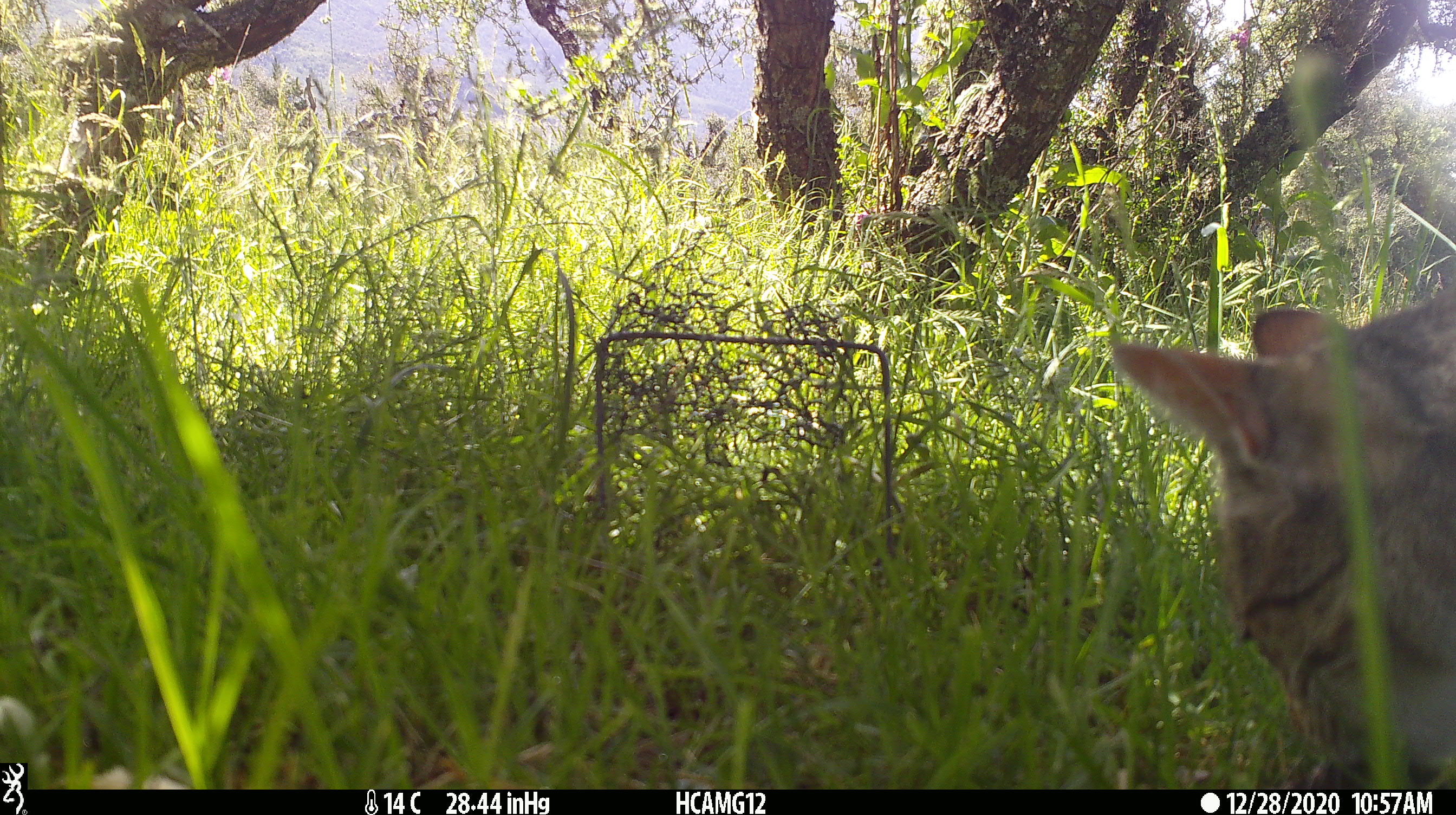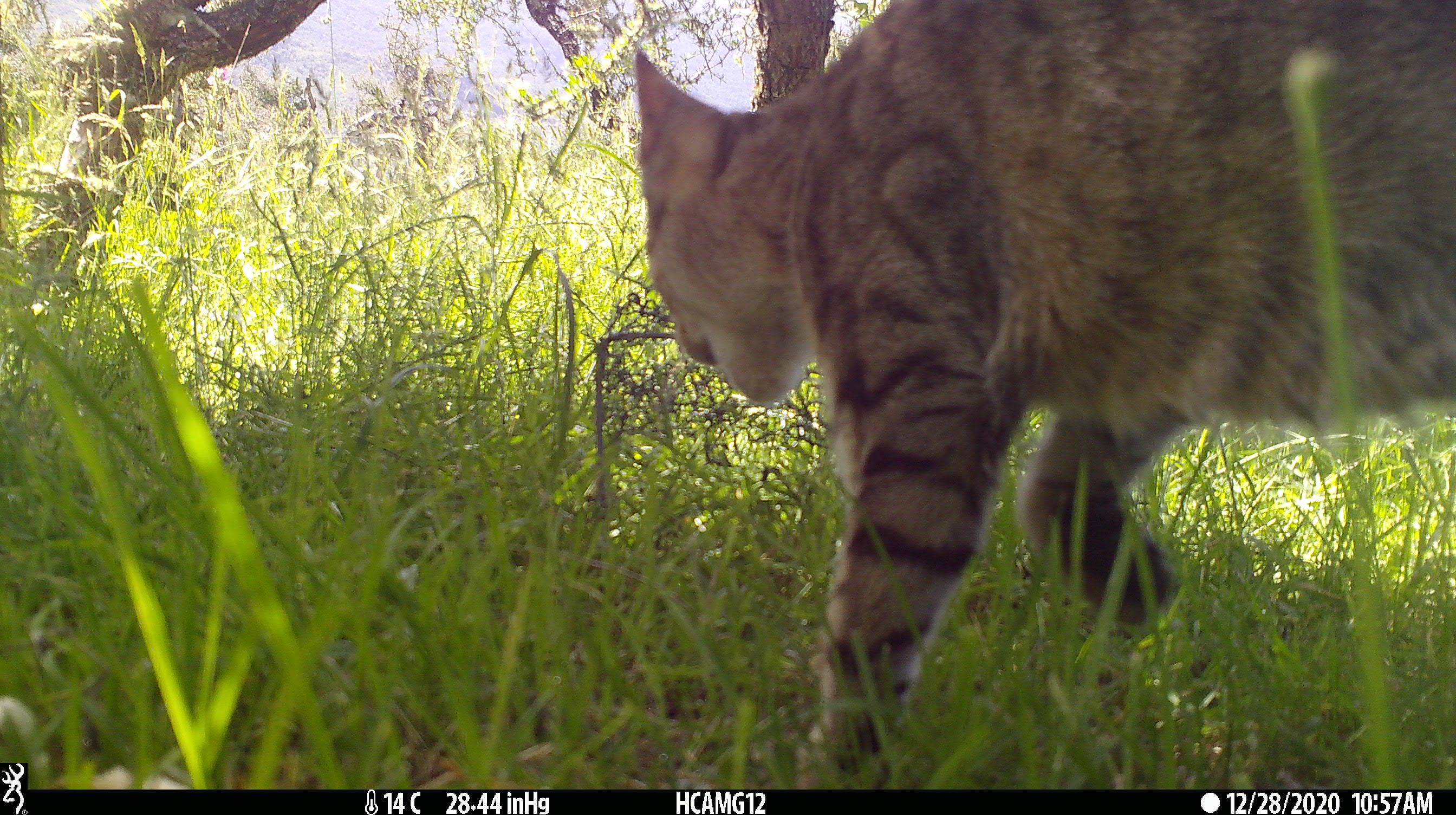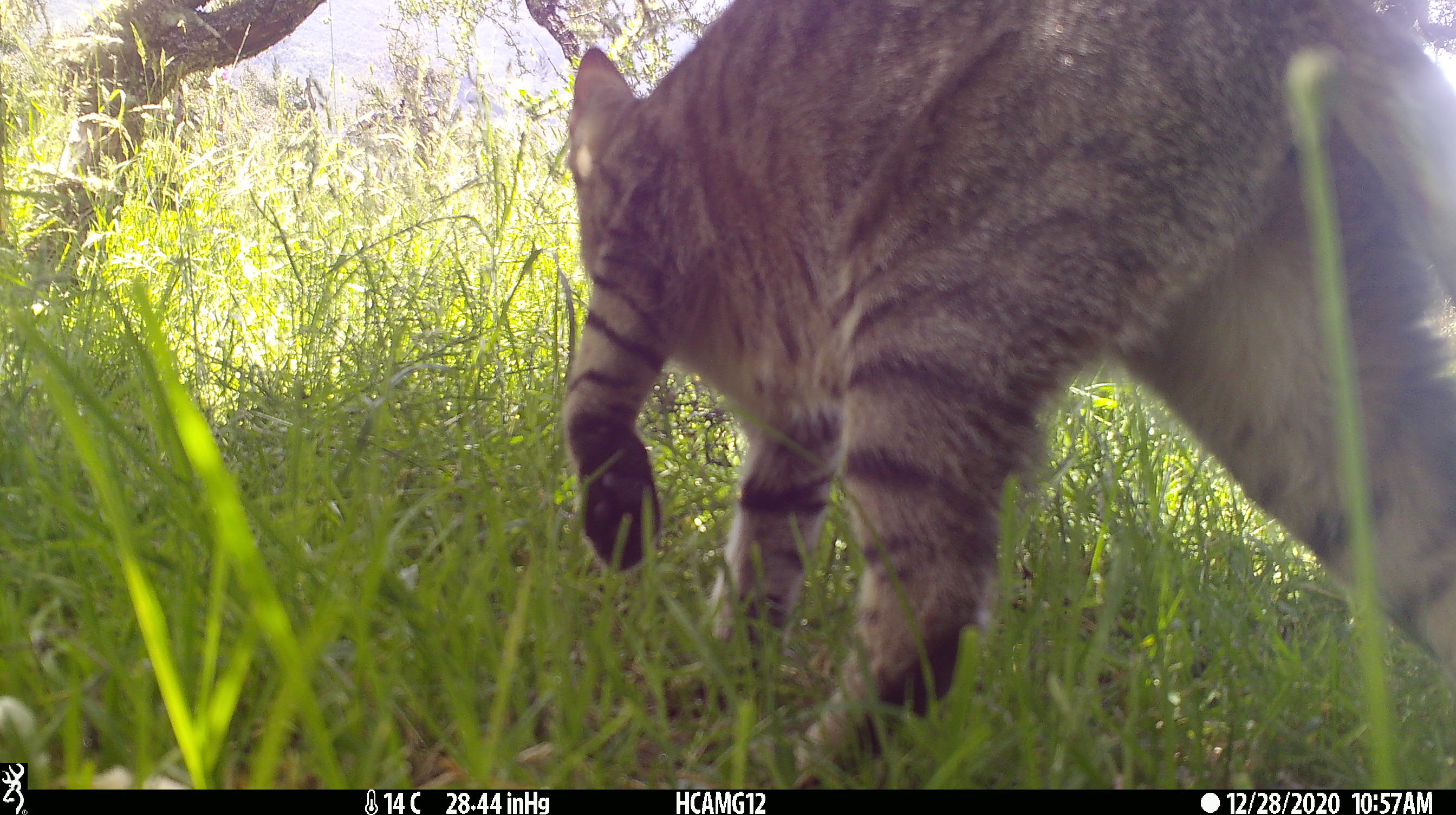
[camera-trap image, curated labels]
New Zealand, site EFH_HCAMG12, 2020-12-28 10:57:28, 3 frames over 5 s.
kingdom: Animalia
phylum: Chordata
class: Mammalia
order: Carnivora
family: Felidae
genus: Felis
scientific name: Felis catus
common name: domestic cat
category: cat